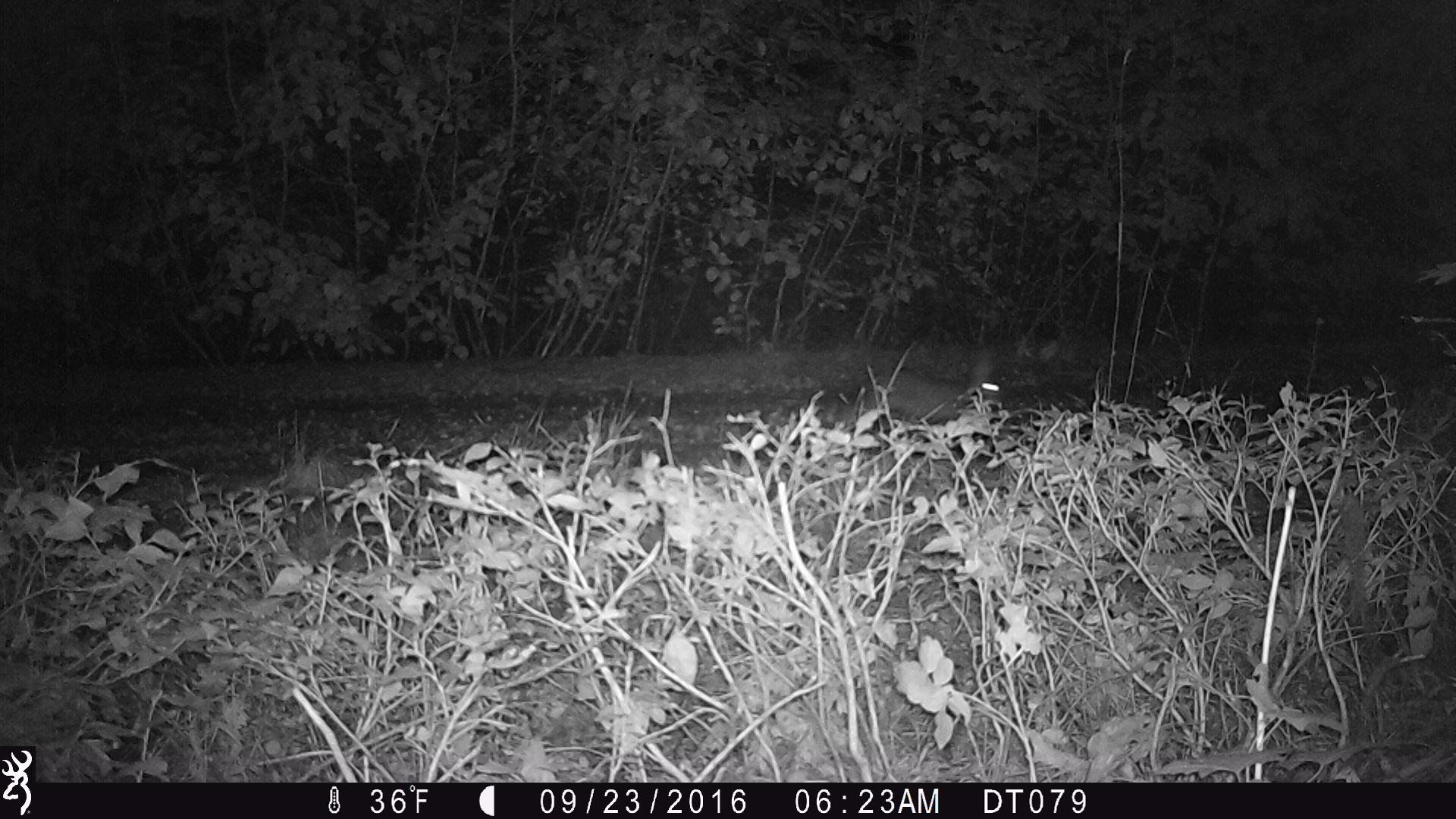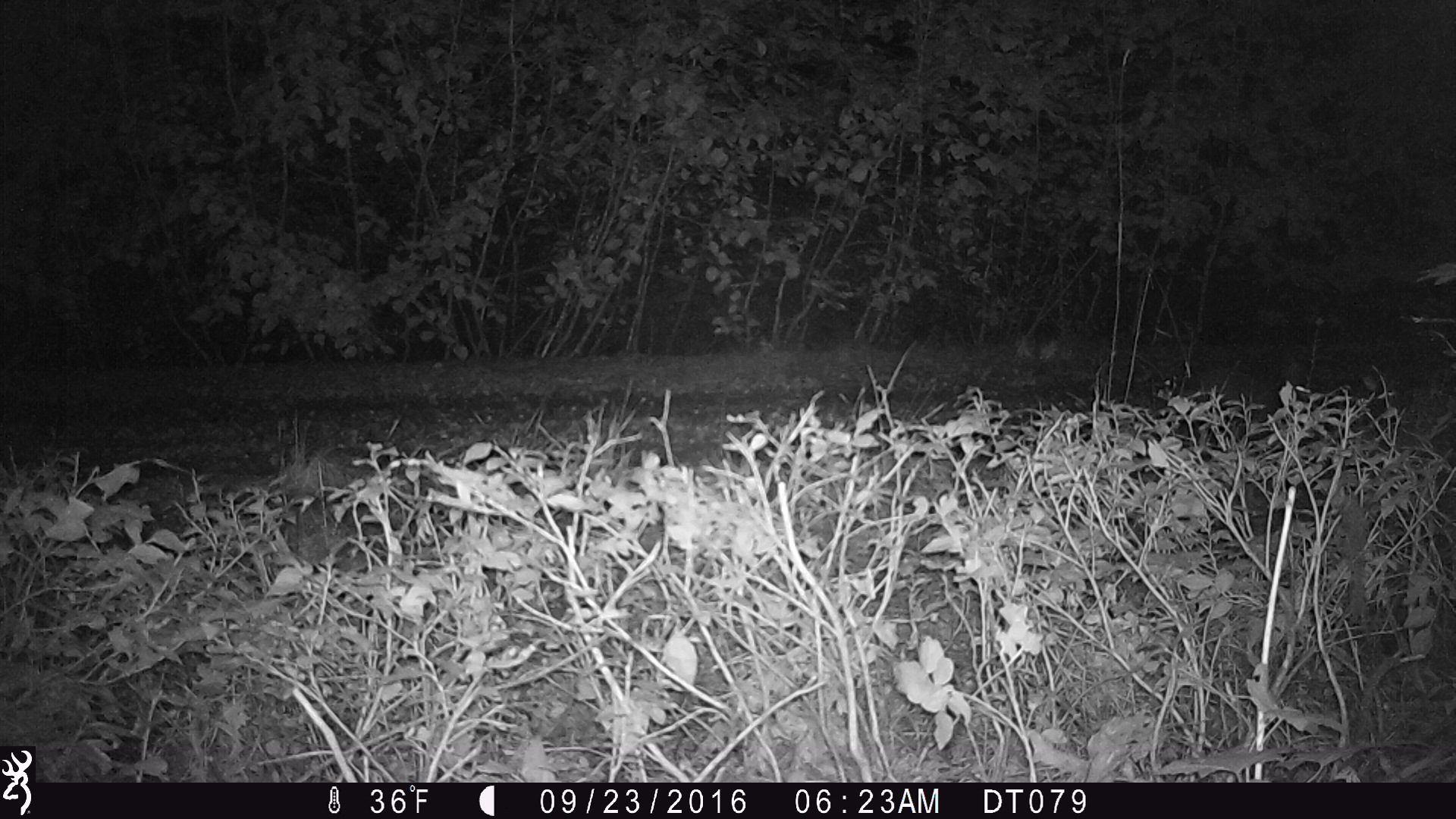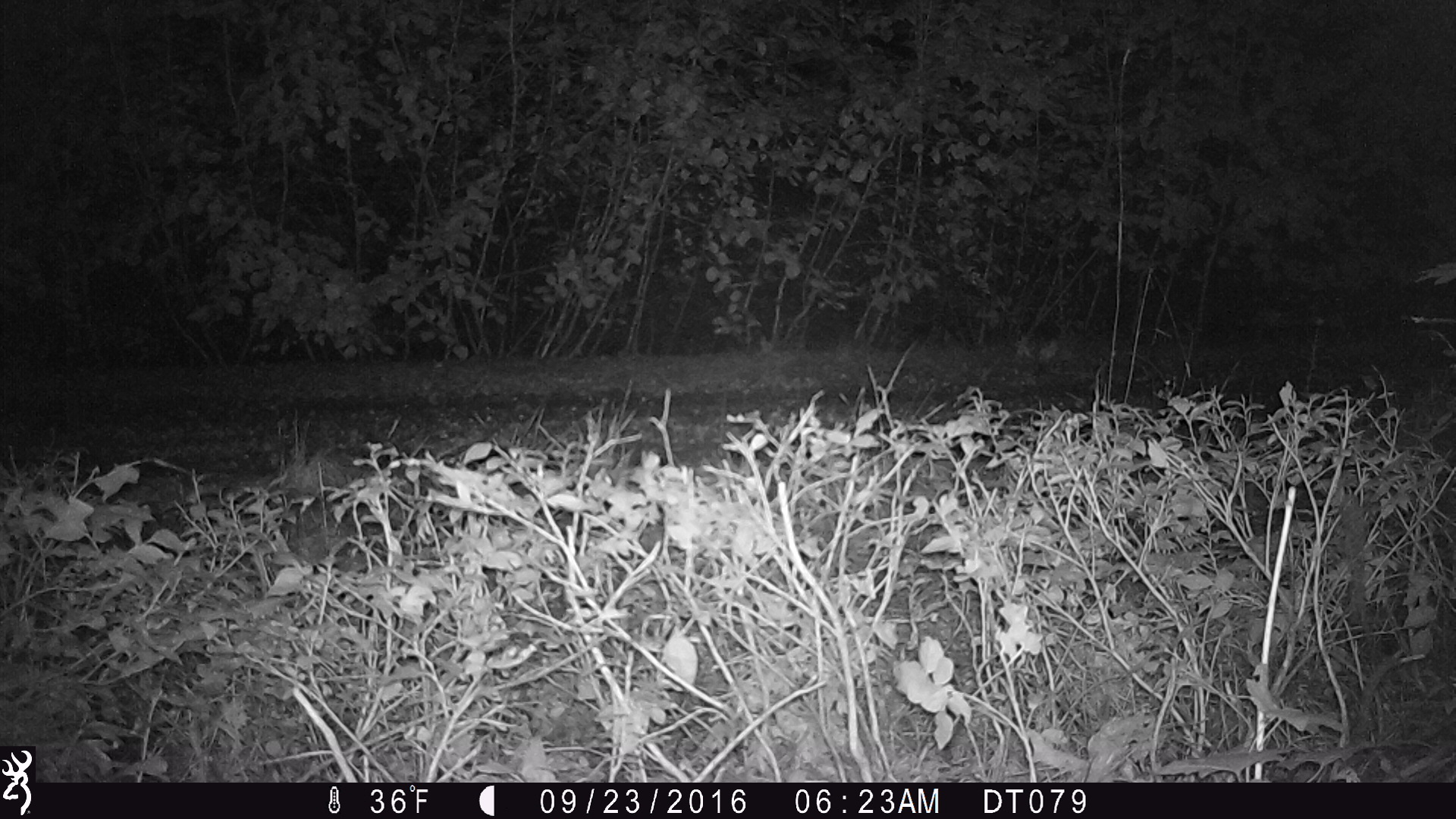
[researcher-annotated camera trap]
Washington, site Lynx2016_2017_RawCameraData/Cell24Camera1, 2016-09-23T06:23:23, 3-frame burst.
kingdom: Animalia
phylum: Chordata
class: Mammalia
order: Lagomorpha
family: Leporidae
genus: Lepus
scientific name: Lepus americanus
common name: snowshoe hare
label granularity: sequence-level